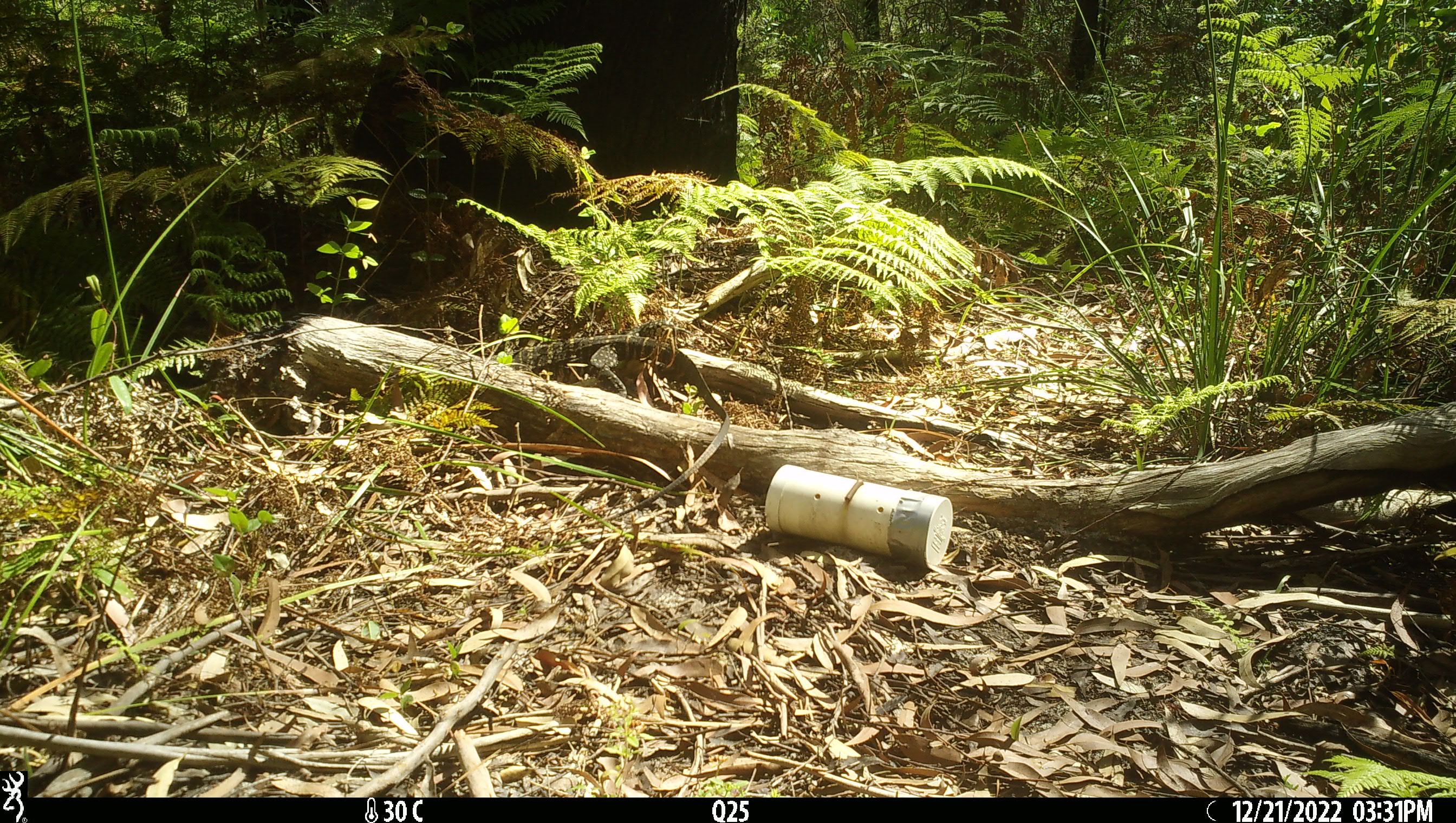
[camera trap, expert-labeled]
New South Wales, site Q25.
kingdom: Animalia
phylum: Chordata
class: Reptilia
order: Squamata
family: Varanidae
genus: Varanus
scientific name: Varanus varius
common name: lace monitor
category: goanna